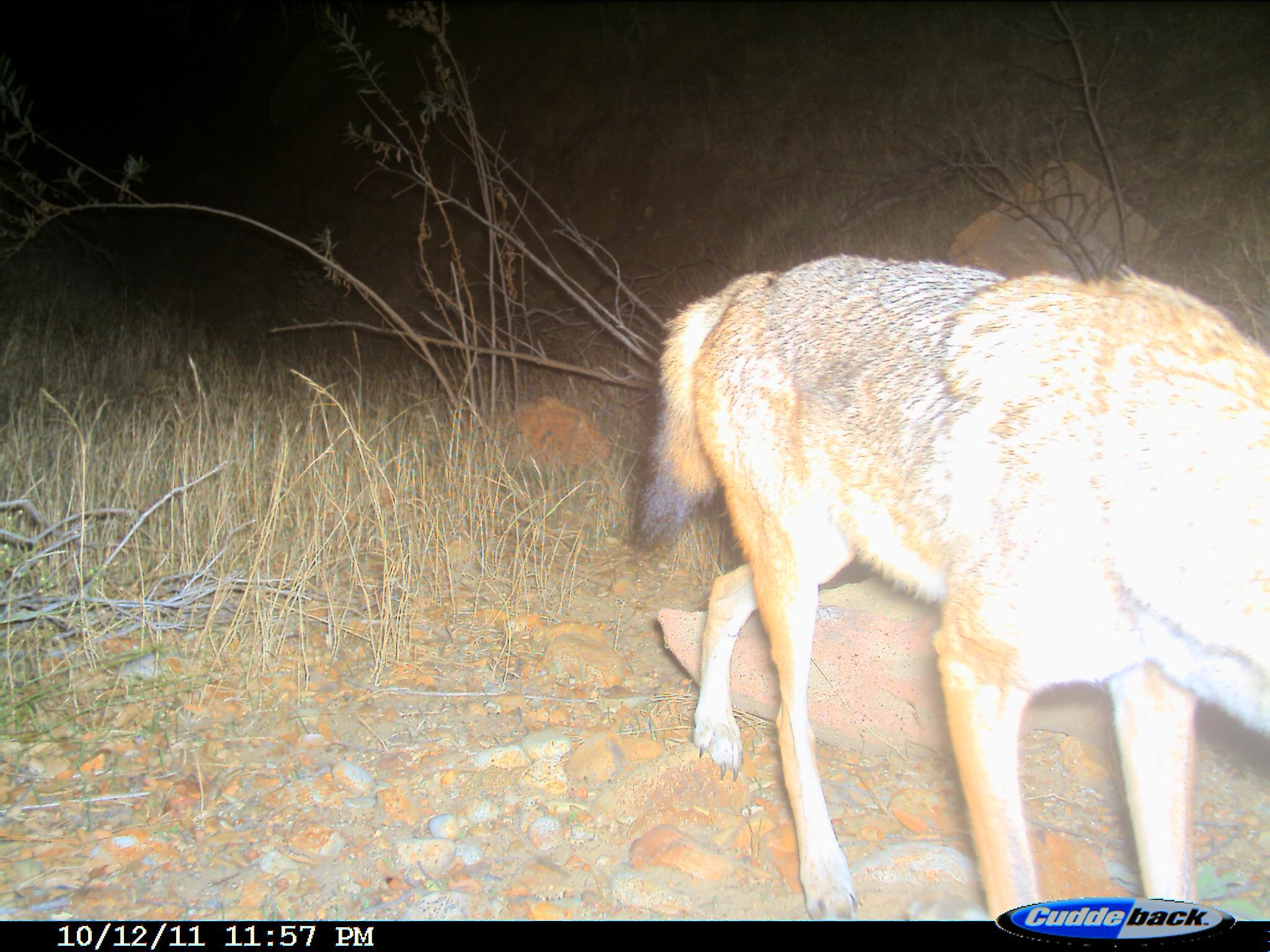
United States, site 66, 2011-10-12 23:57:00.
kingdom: Animalia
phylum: Chordata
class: Mammalia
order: Carnivora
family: Canidae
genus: Canis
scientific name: Canis latrans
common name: coyote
Coyote (Canis latrans).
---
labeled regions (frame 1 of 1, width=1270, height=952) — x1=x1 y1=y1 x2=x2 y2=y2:
coyote: x1=628 y1=256 x2=1270 y2=923